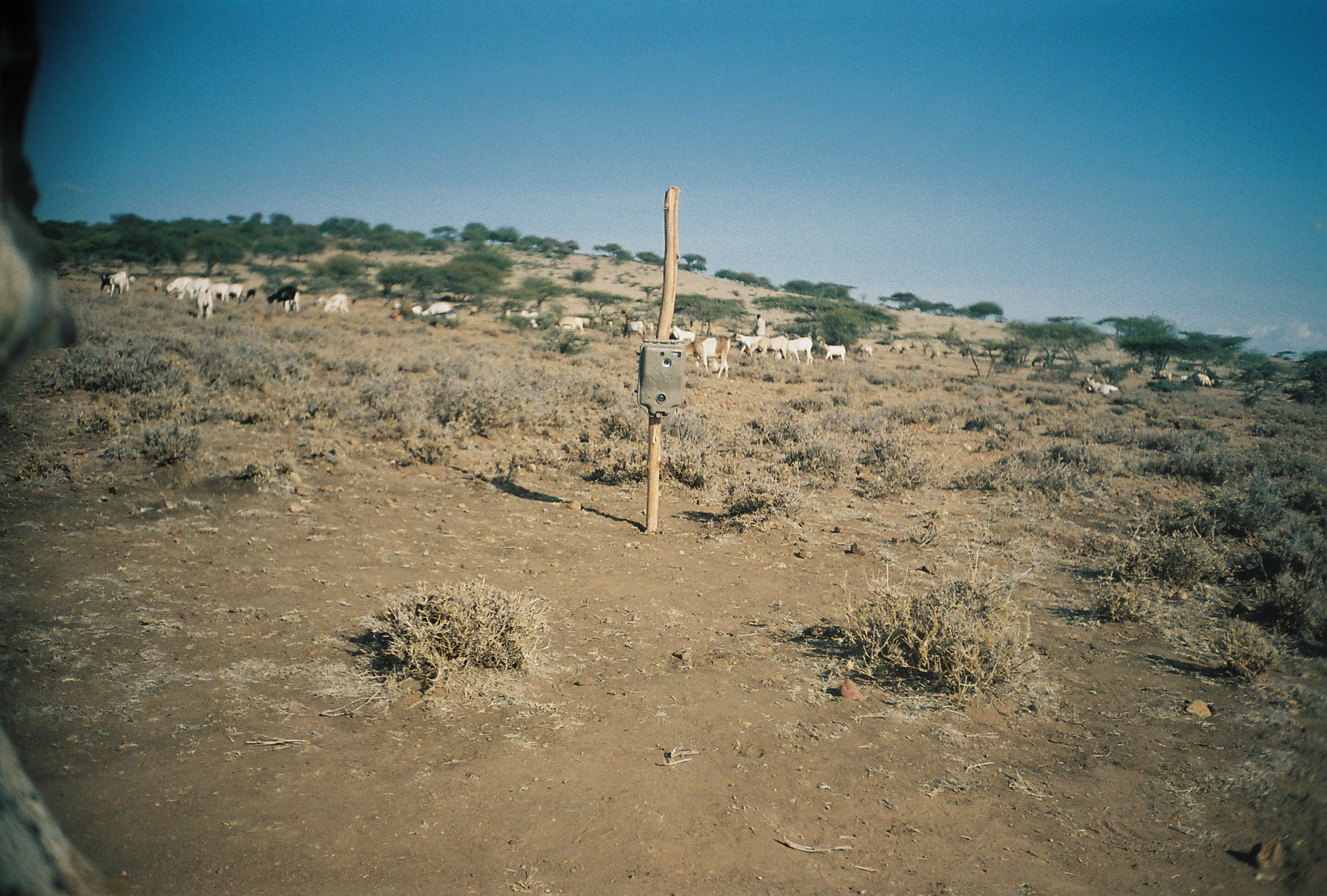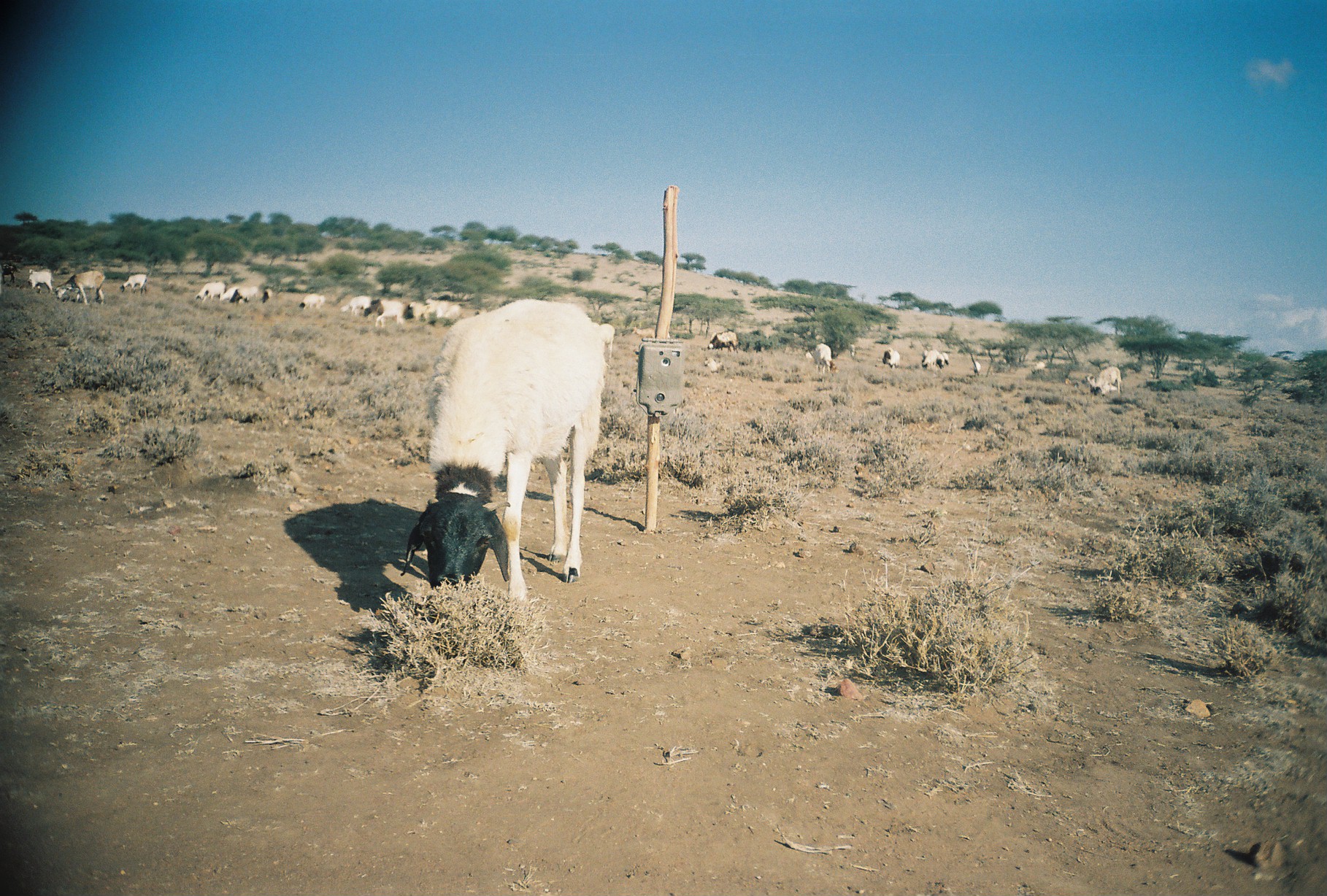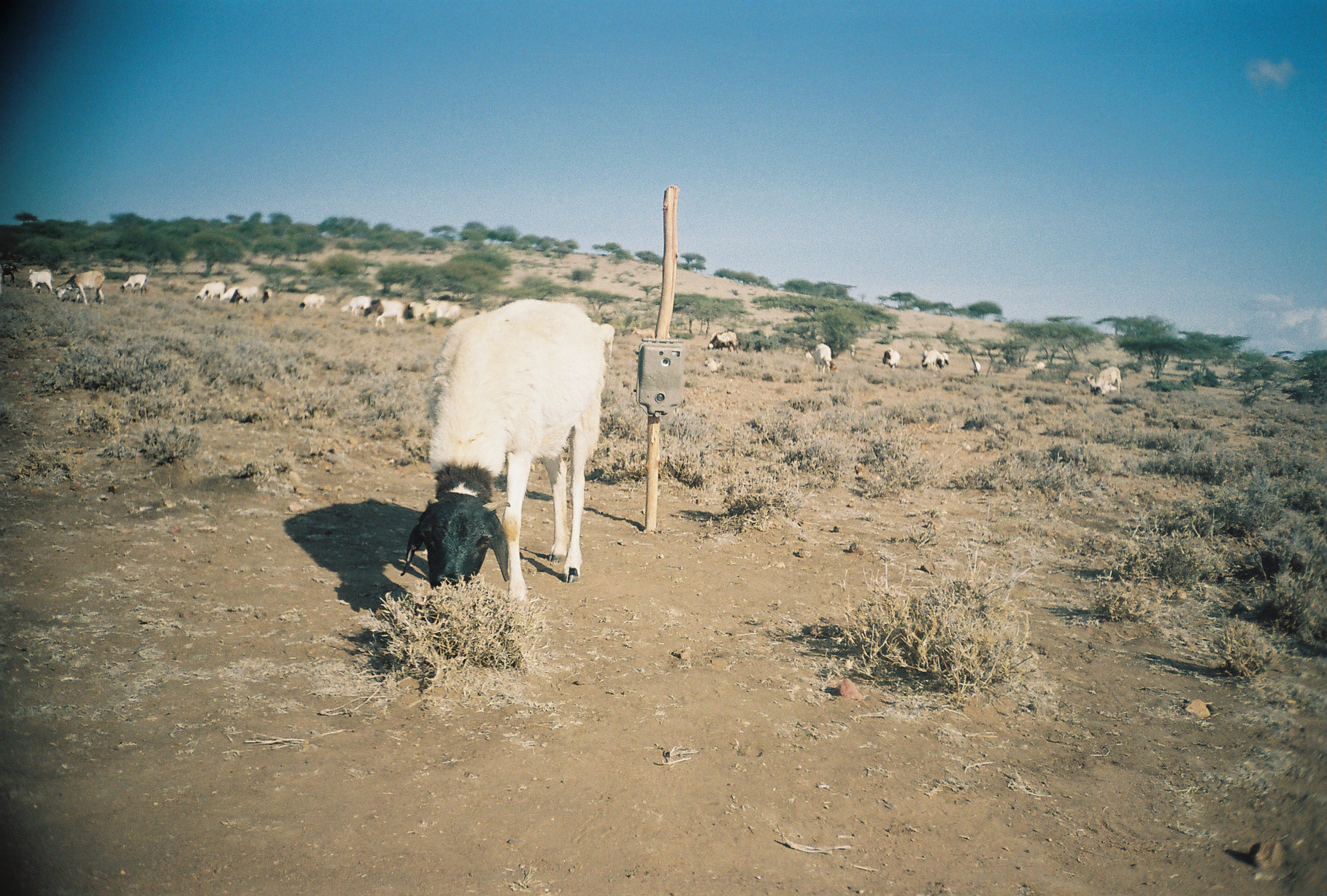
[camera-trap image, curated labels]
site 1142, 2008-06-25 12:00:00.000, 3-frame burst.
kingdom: Animalia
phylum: Chordata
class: Mammalia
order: Artiodactyla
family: Bovidae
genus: Capra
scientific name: Capra aegagrus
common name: wild goat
Capra aegagrus (wild goat), count 25.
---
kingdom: Animalia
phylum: Chordata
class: Mammalia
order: Artiodactyla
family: Bovidae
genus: Ovis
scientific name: Ovis aries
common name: domestic sheep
Ovis aries (domestic sheep), count 28.